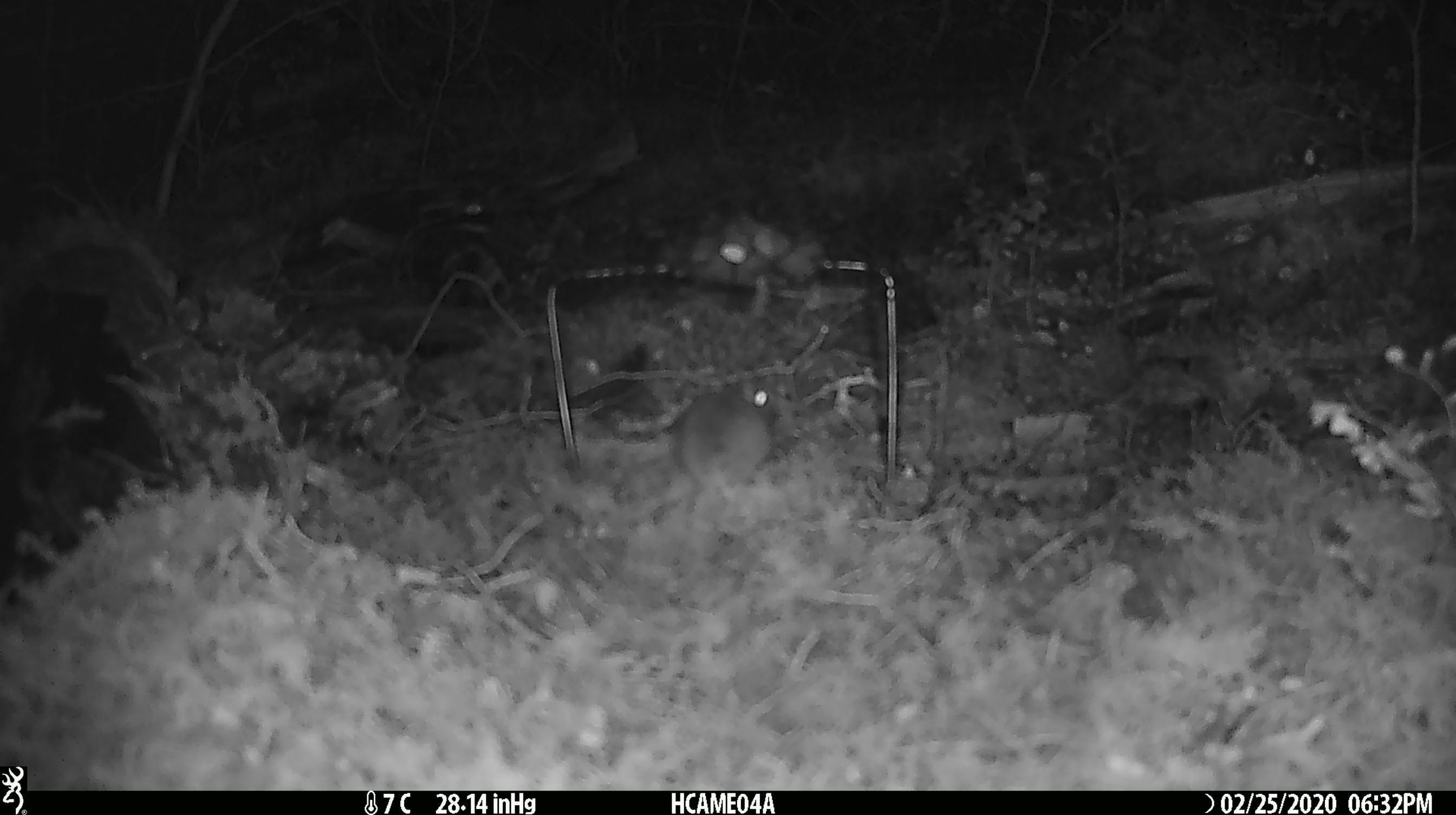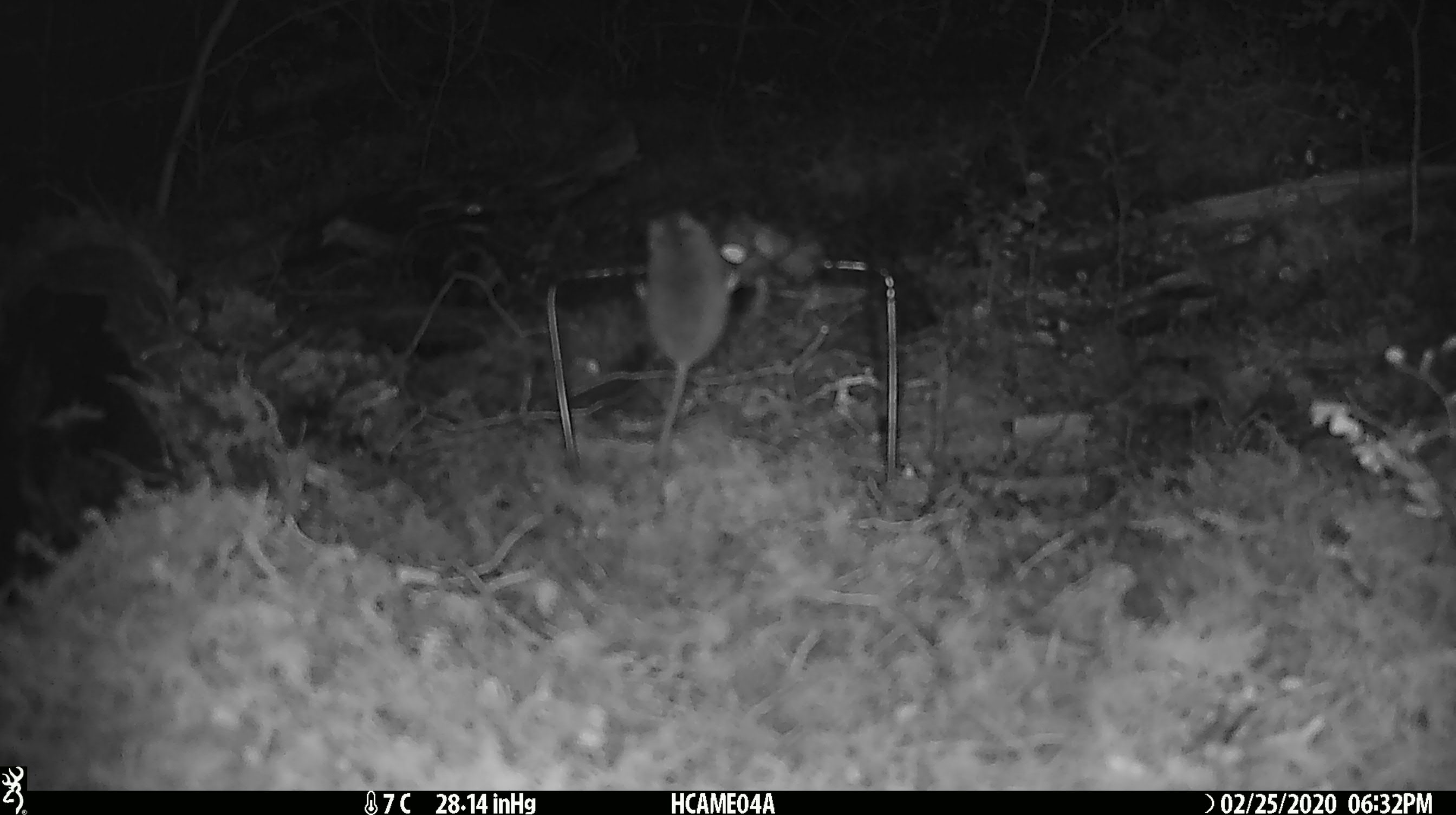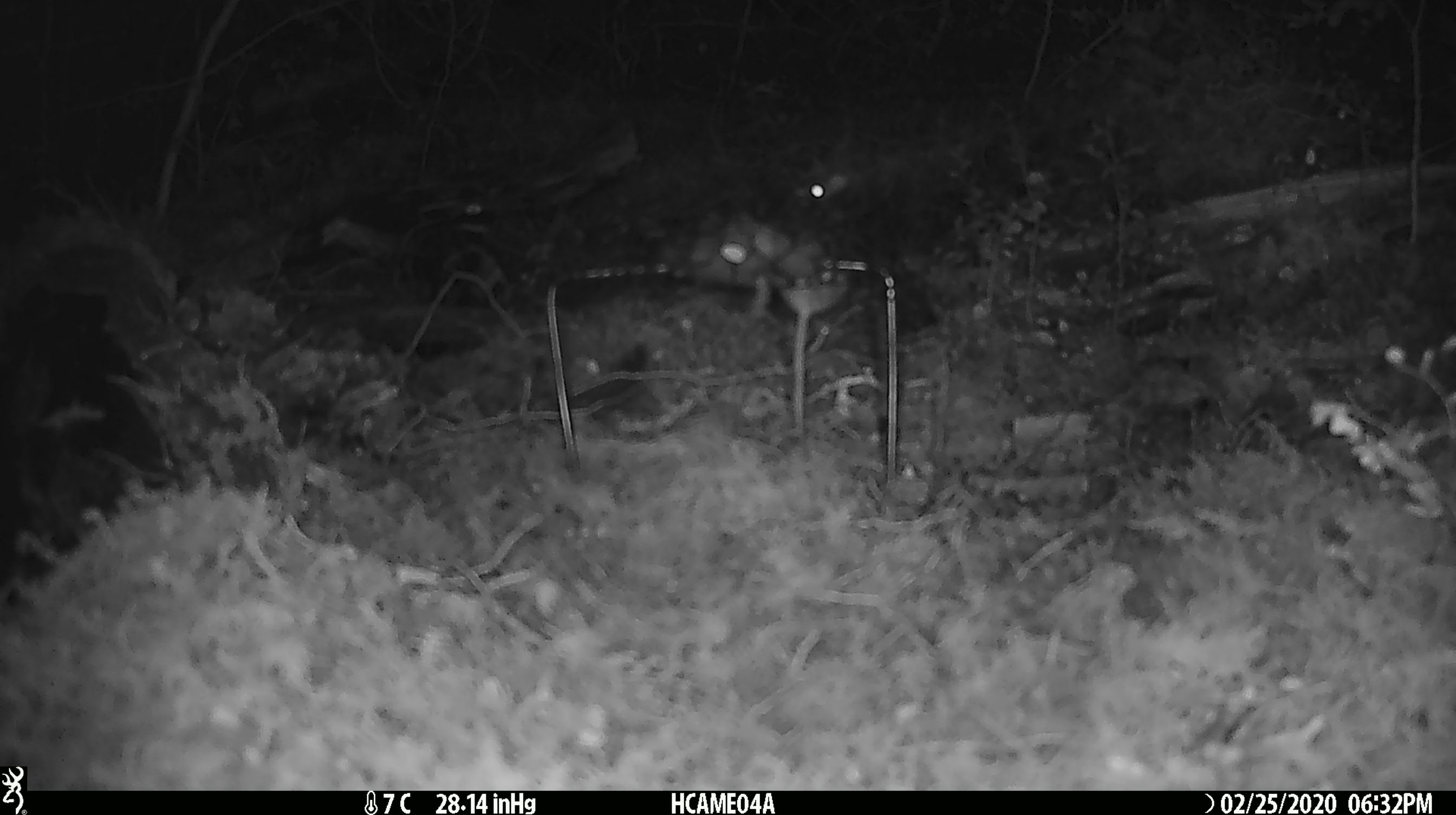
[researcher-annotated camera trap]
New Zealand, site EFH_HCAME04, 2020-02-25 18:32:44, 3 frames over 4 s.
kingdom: Animalia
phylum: Chordata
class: Mammalia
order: Rodentia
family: Muridae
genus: Mus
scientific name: Mus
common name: mouse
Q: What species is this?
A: Mouse (Mus).